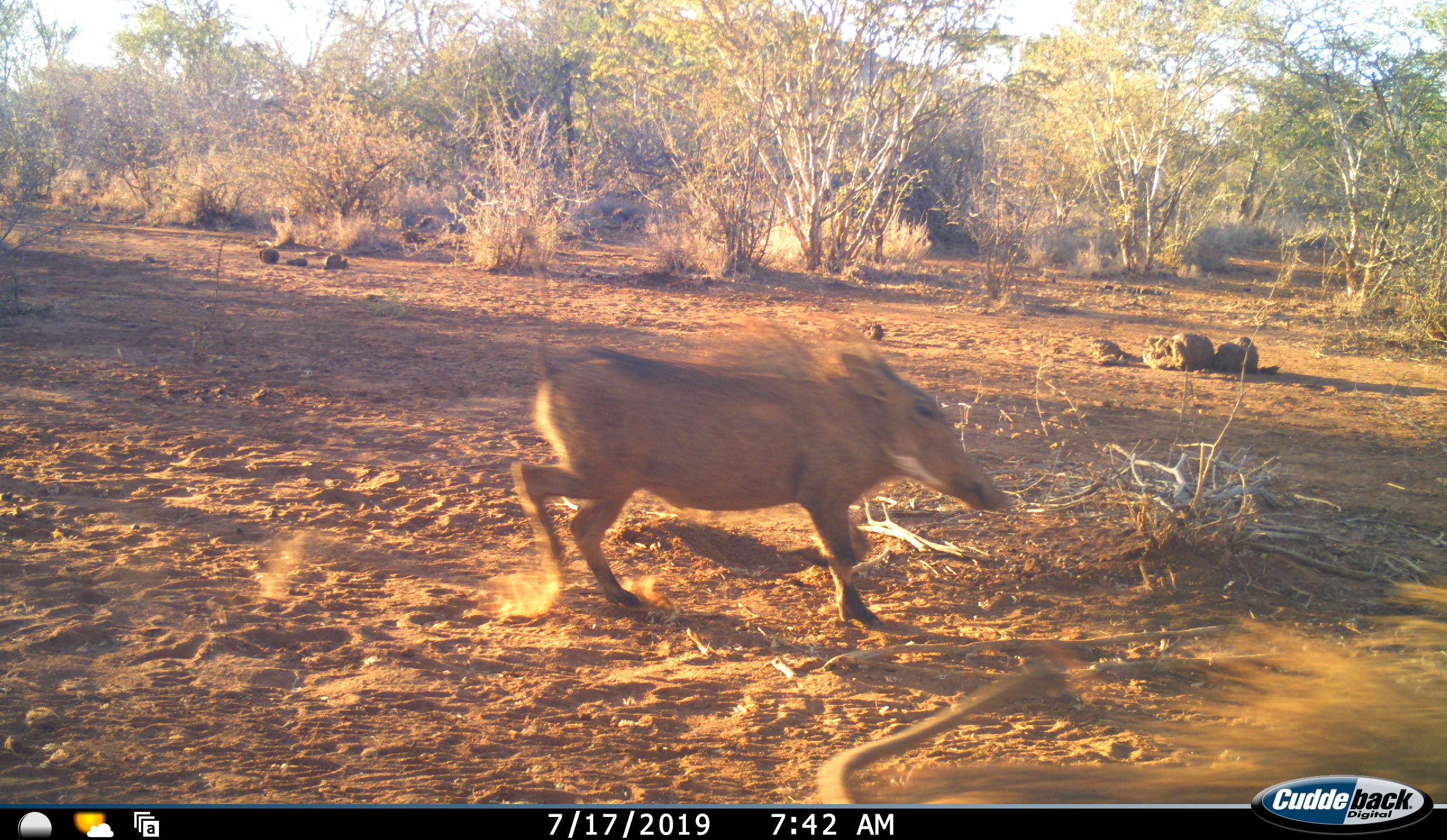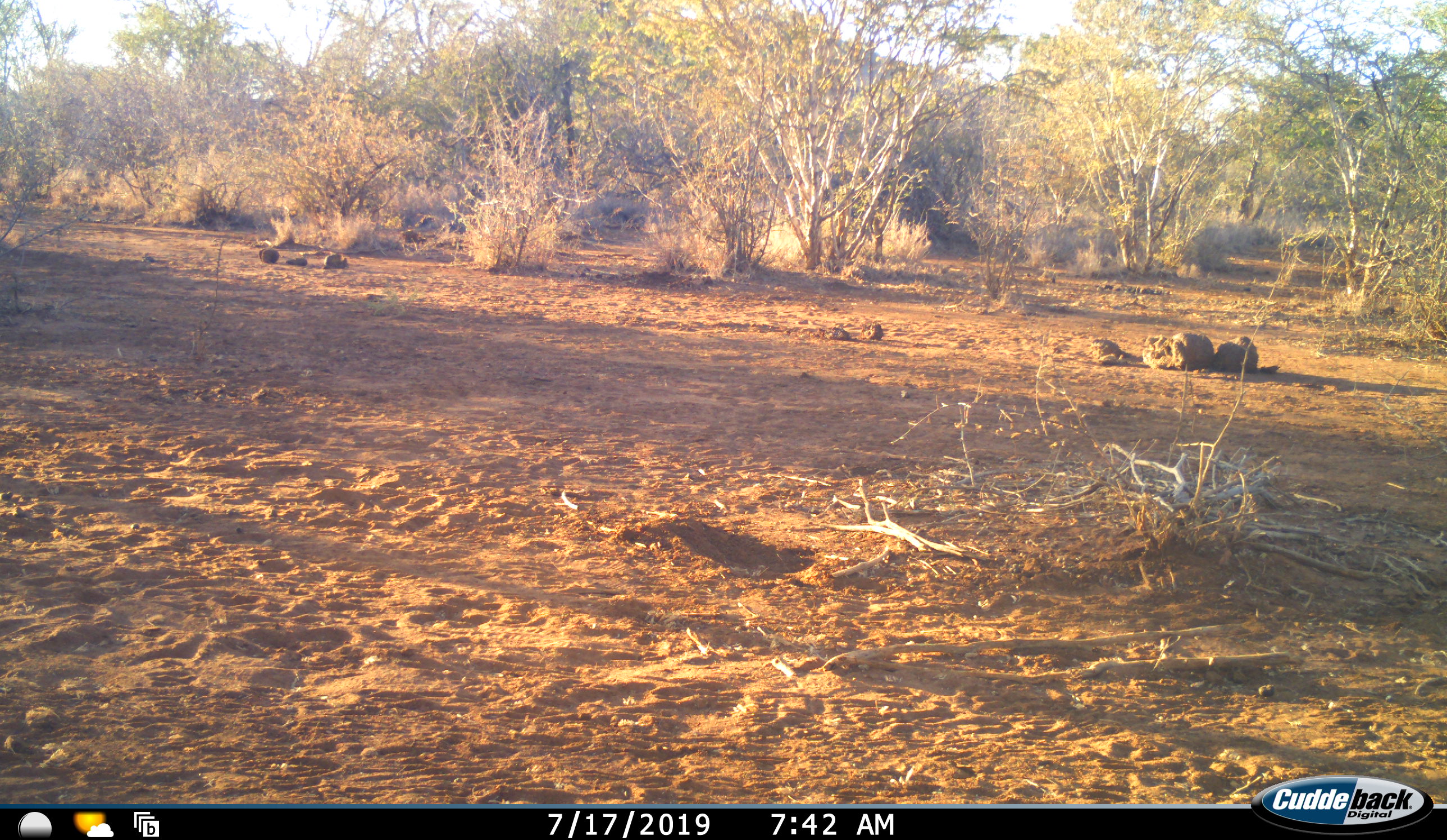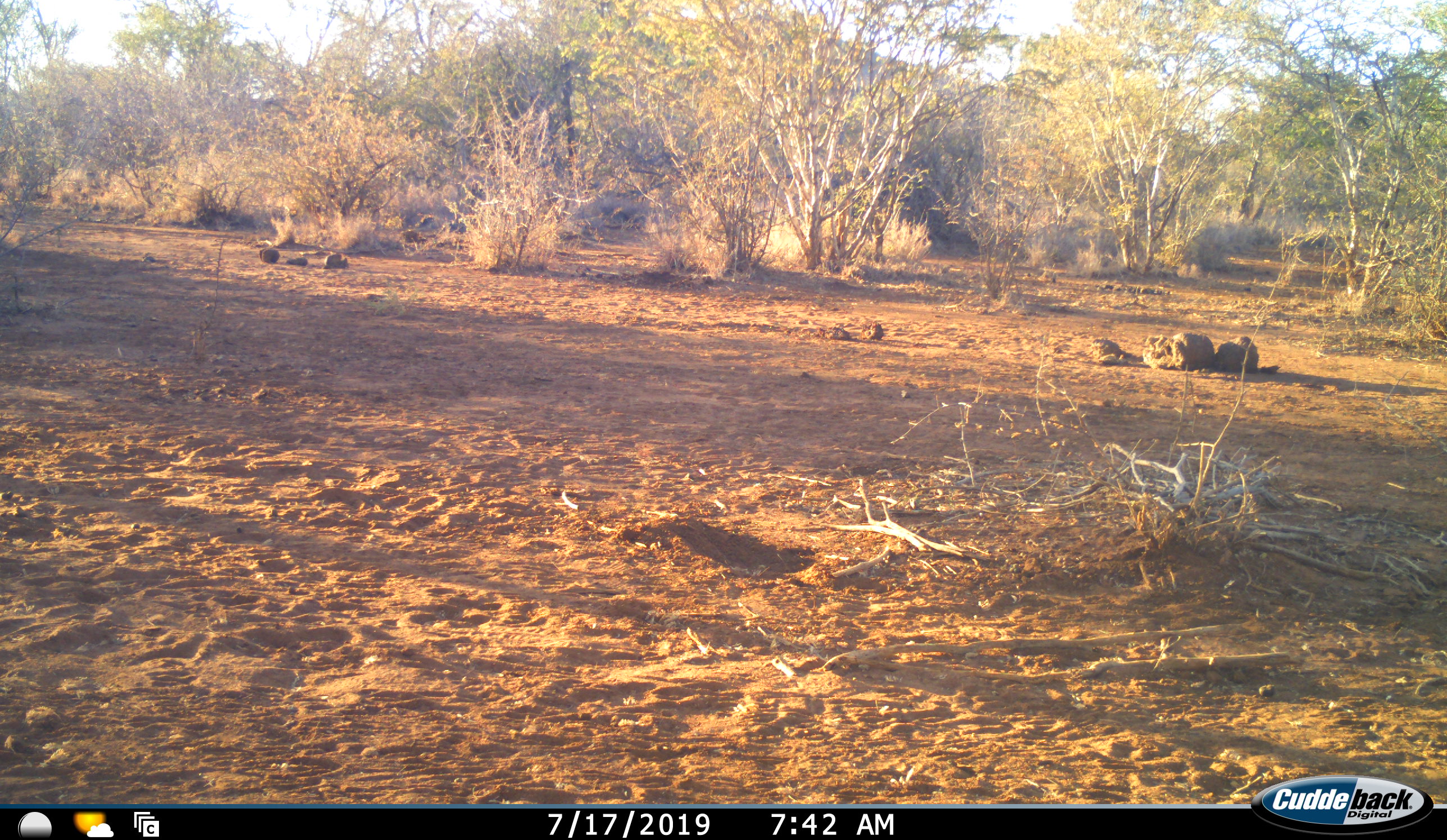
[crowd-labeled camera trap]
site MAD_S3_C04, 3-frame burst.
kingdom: Animalia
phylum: Chordata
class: Mammalia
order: Artiodactyla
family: Suidae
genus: Phacochoerus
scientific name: Phacochoerus africanus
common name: warthog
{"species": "warthog (Phacochoerus africanus)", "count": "1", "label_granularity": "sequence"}